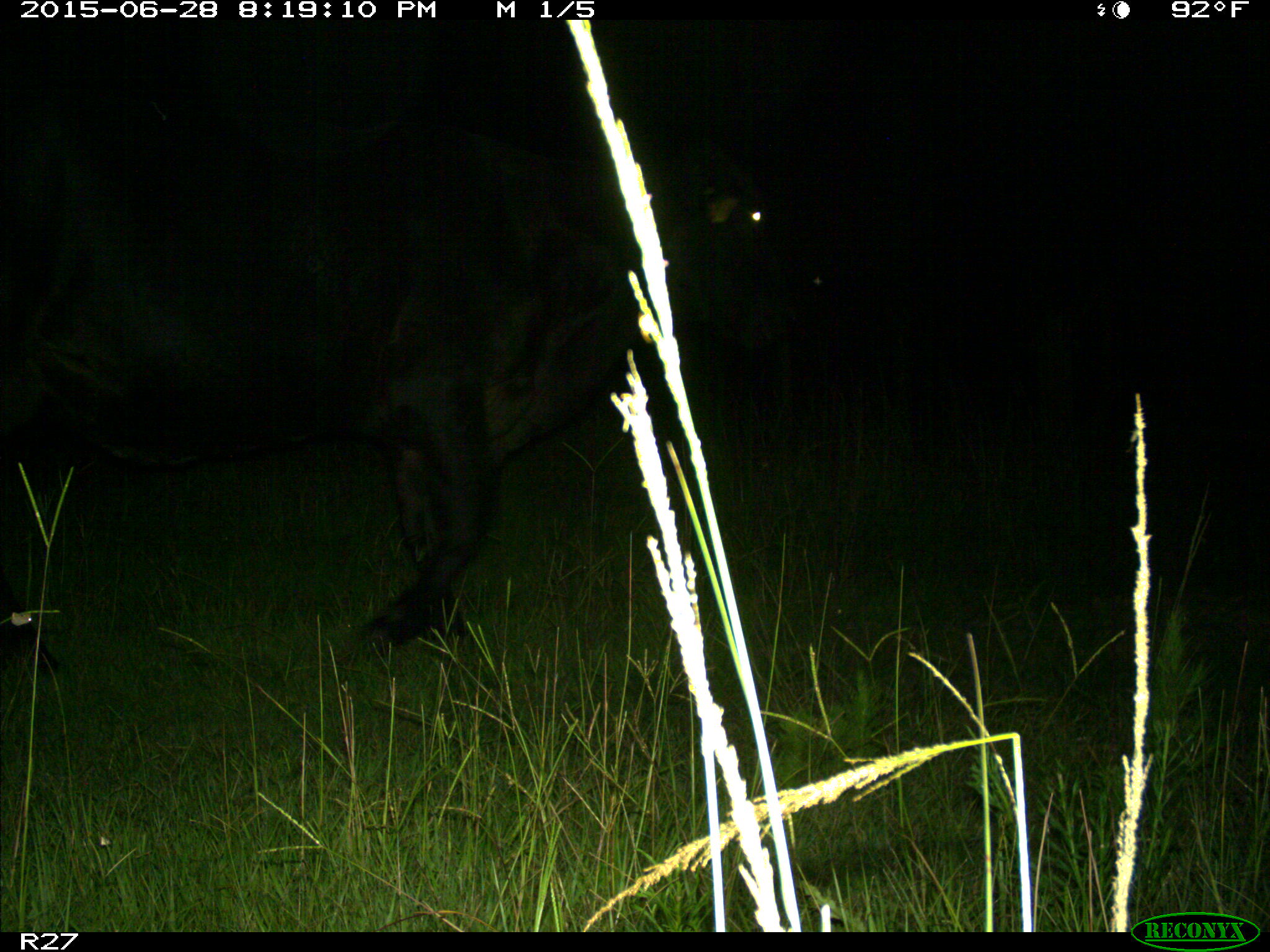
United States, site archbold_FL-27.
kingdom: Animalia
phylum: Chordata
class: Mammalia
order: Artiodactyla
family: Bovidae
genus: Bos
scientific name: Bos taurus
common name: domestic cow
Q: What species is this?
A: Bos taurus (domestic cow).